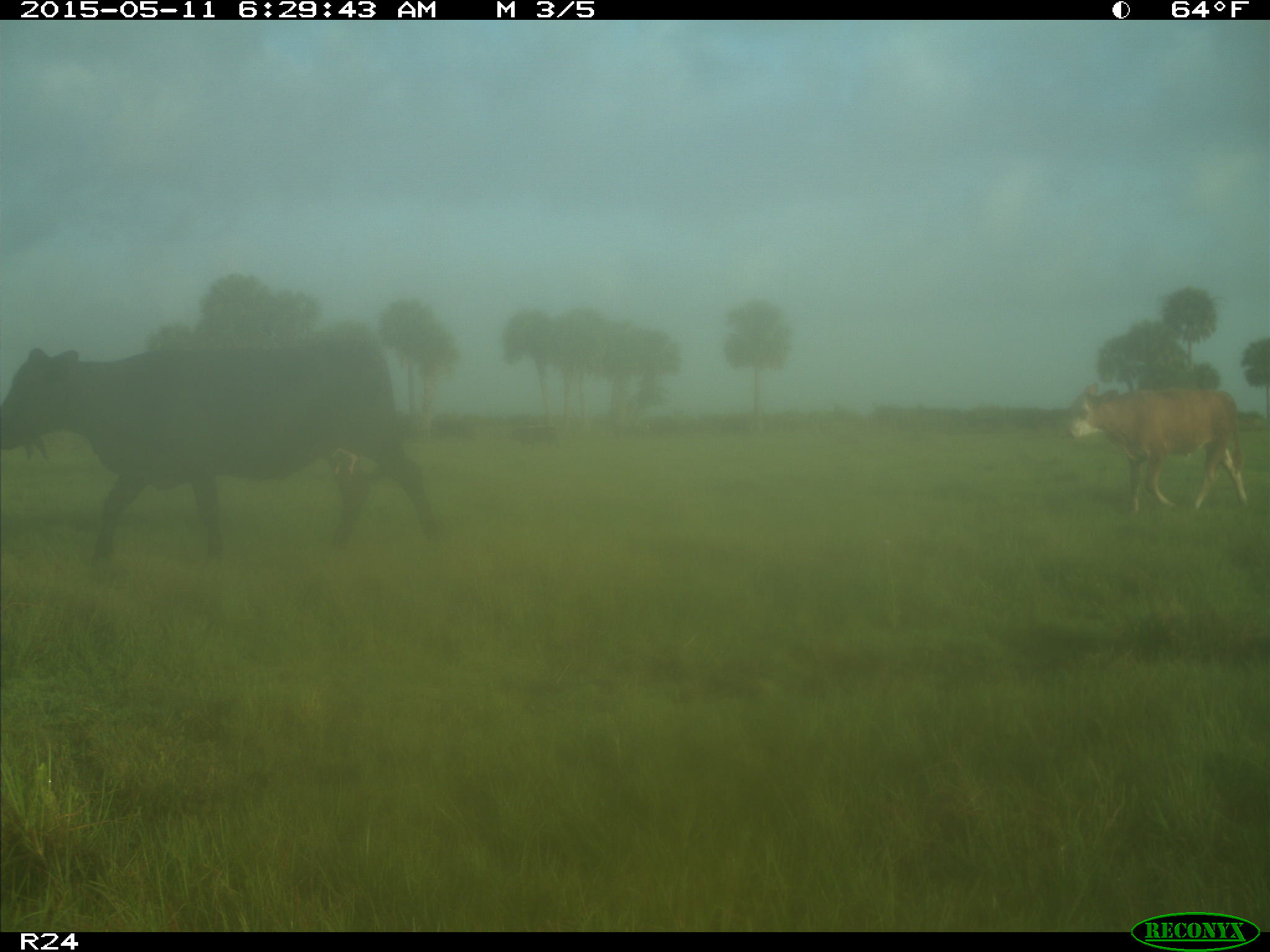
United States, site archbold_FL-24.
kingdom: Animalia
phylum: Chordata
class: Mammalia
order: Artiodactyla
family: Bovidae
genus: Bos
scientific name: Bos taurus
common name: domestic cow